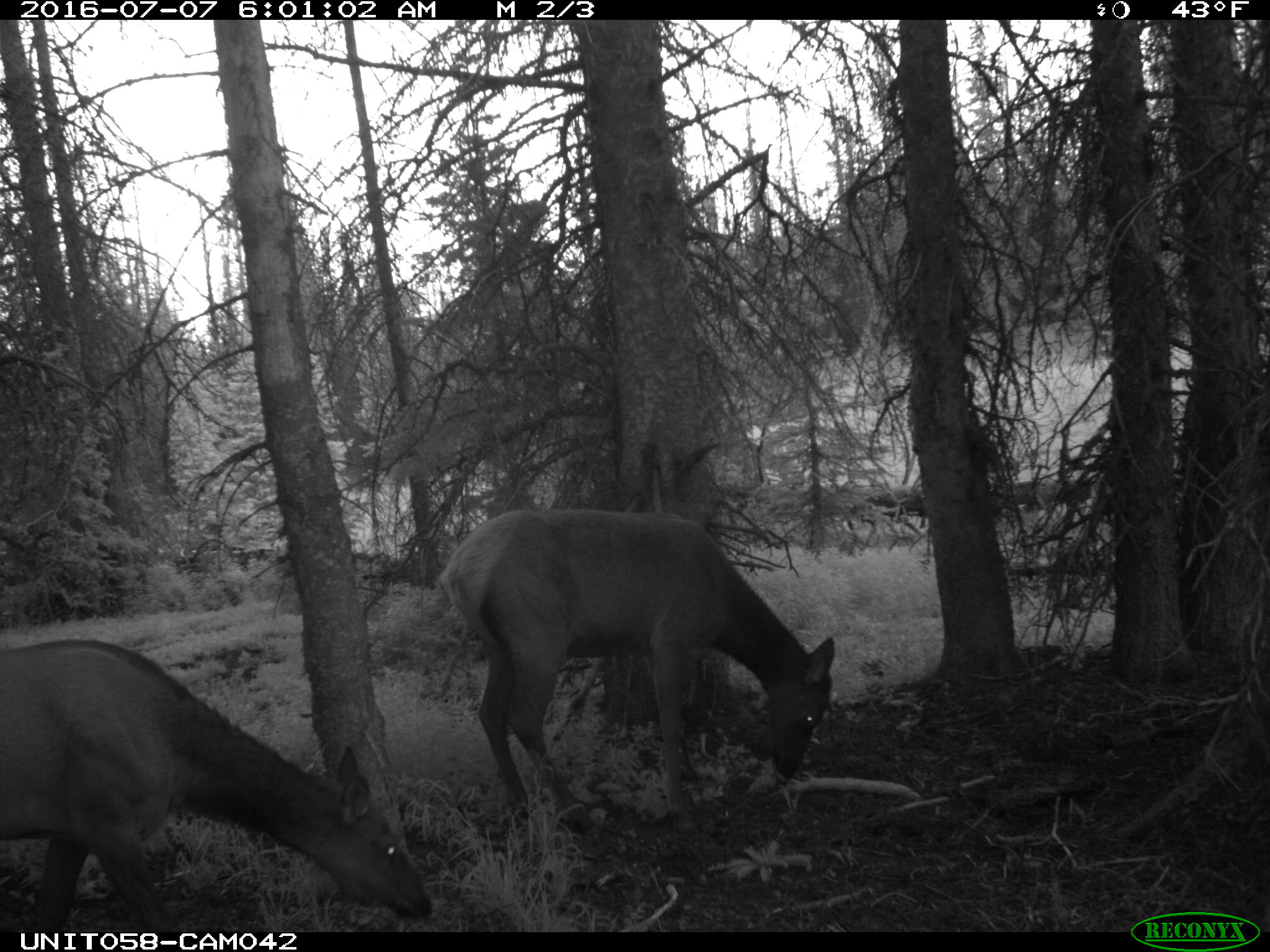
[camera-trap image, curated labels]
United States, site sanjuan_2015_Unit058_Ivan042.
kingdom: Animalia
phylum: Chordata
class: Mammalia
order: Artiodactyla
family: Cervidae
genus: Cervus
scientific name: Cervus elaphus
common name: red deer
Cervus elaphus (red deer).